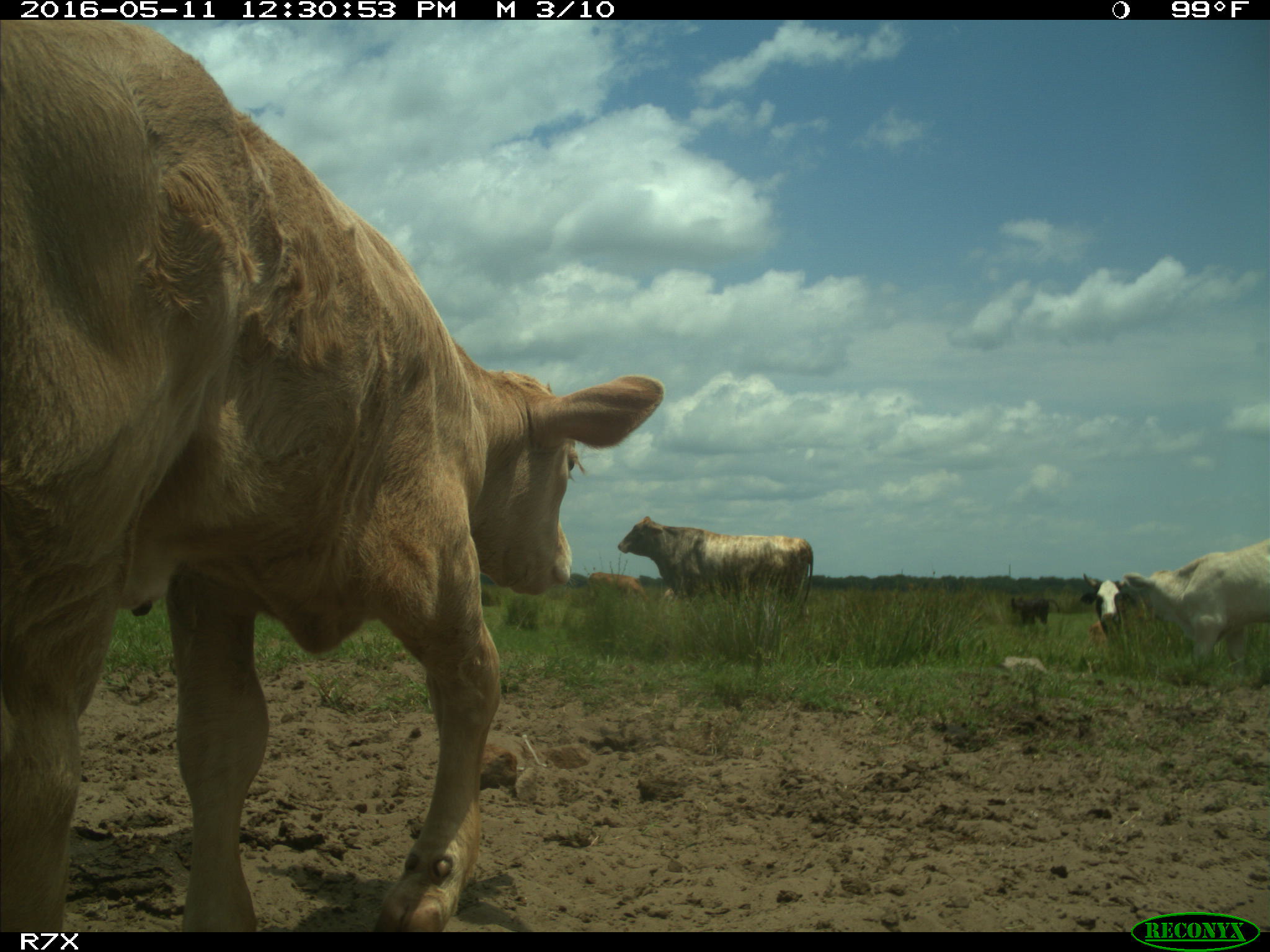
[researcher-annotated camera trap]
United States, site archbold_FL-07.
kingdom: Animalia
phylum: Chordata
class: Mammalia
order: Artiodactyla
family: Bovidae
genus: Bos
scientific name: Bos taurus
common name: domestic cow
Bos taurus (domestic cow).